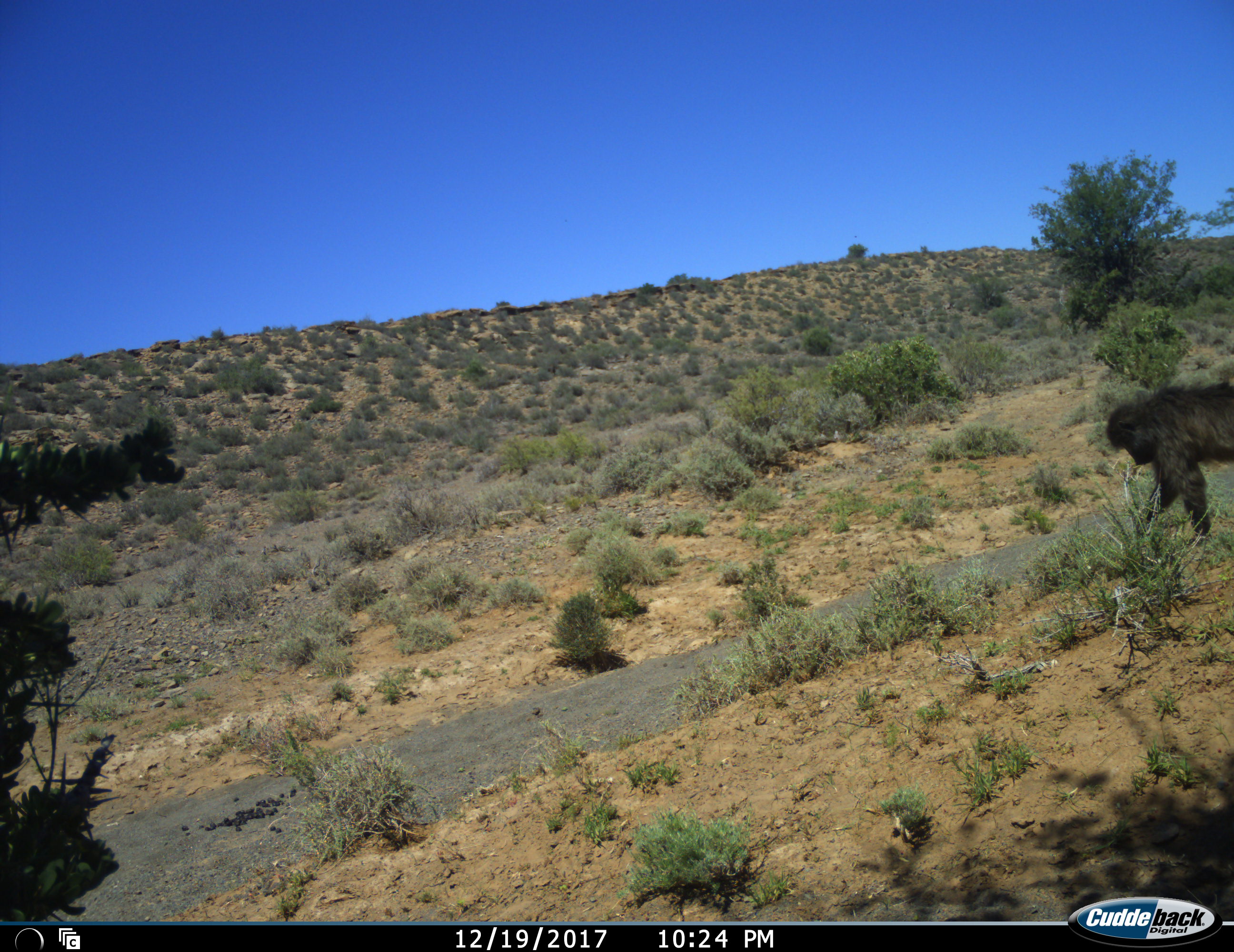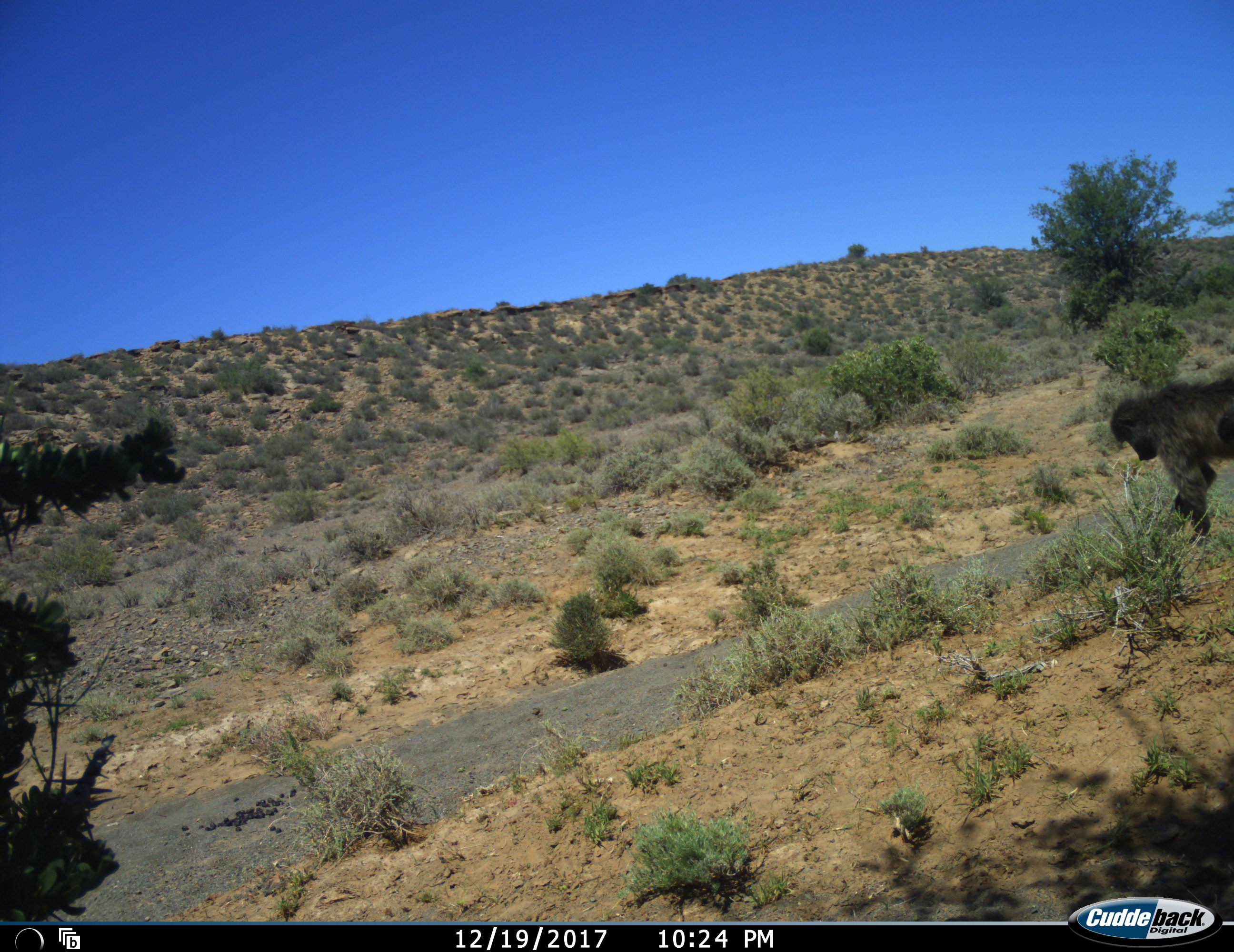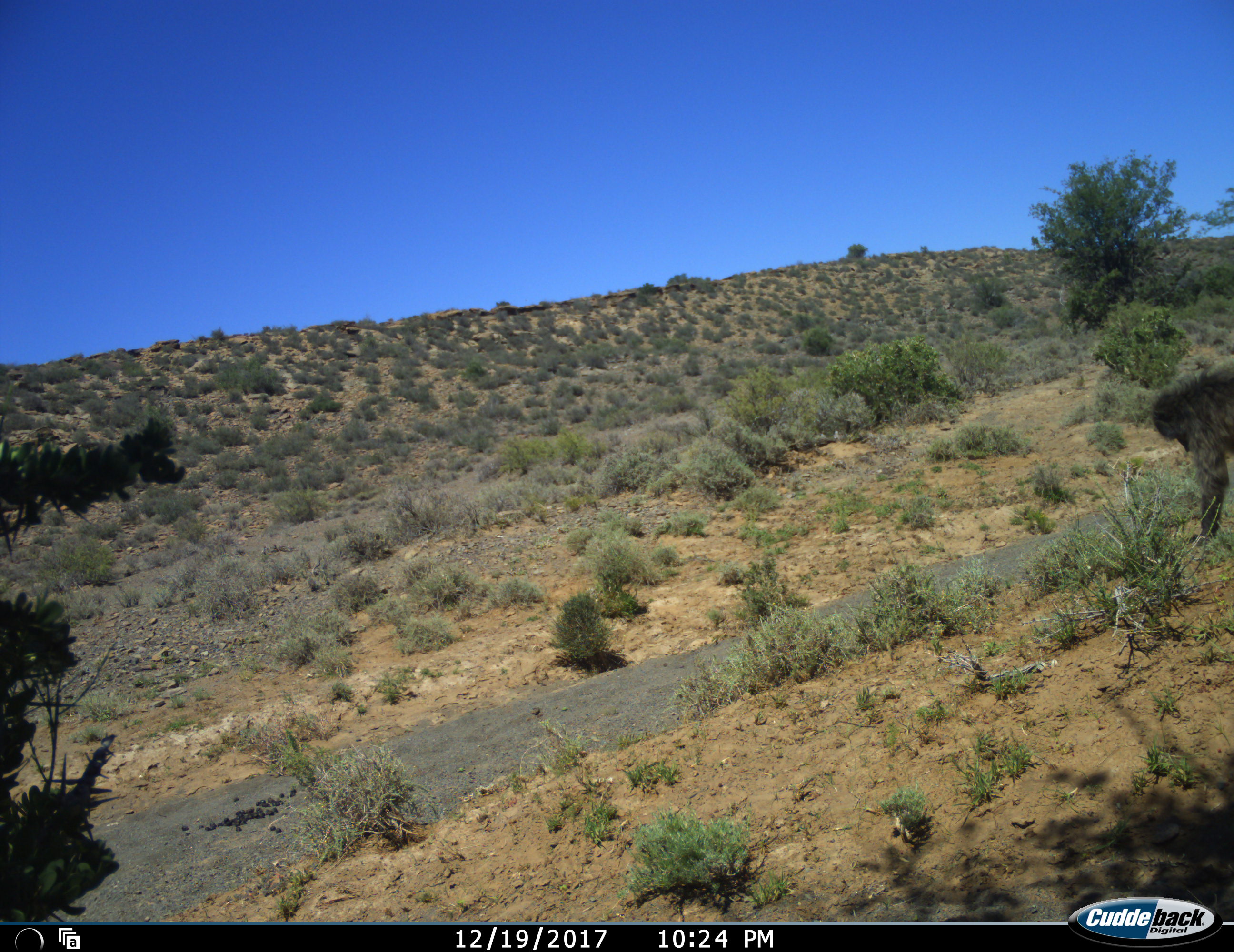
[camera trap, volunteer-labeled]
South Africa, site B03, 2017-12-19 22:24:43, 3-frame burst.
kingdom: Animalia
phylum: Chordata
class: Mammalia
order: Primates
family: Cercopithecidae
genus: Papio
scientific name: Papio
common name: baboon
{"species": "baboon (Papio)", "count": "1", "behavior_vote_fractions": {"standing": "40%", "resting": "0%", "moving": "50%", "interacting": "0%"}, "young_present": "0%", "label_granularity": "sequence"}